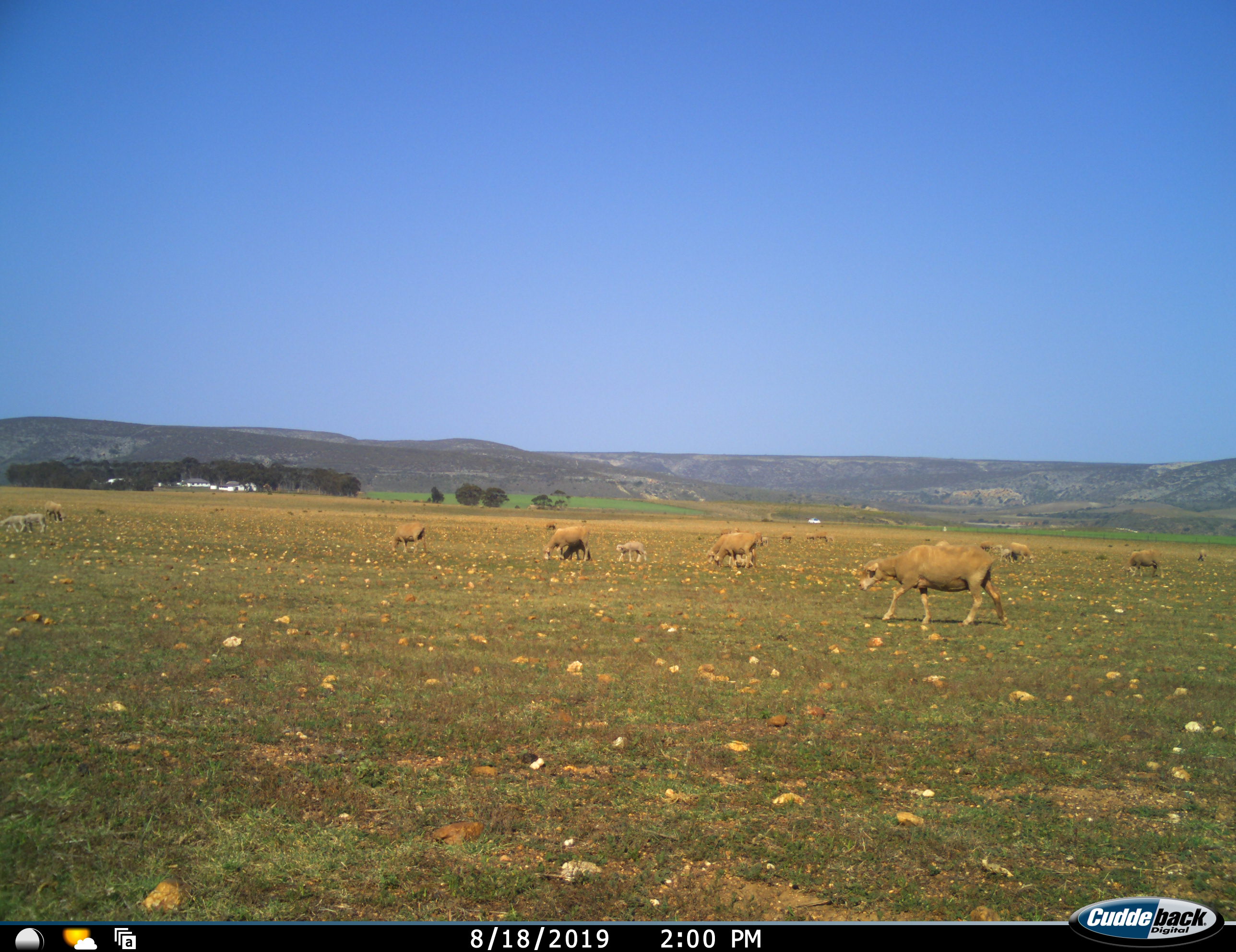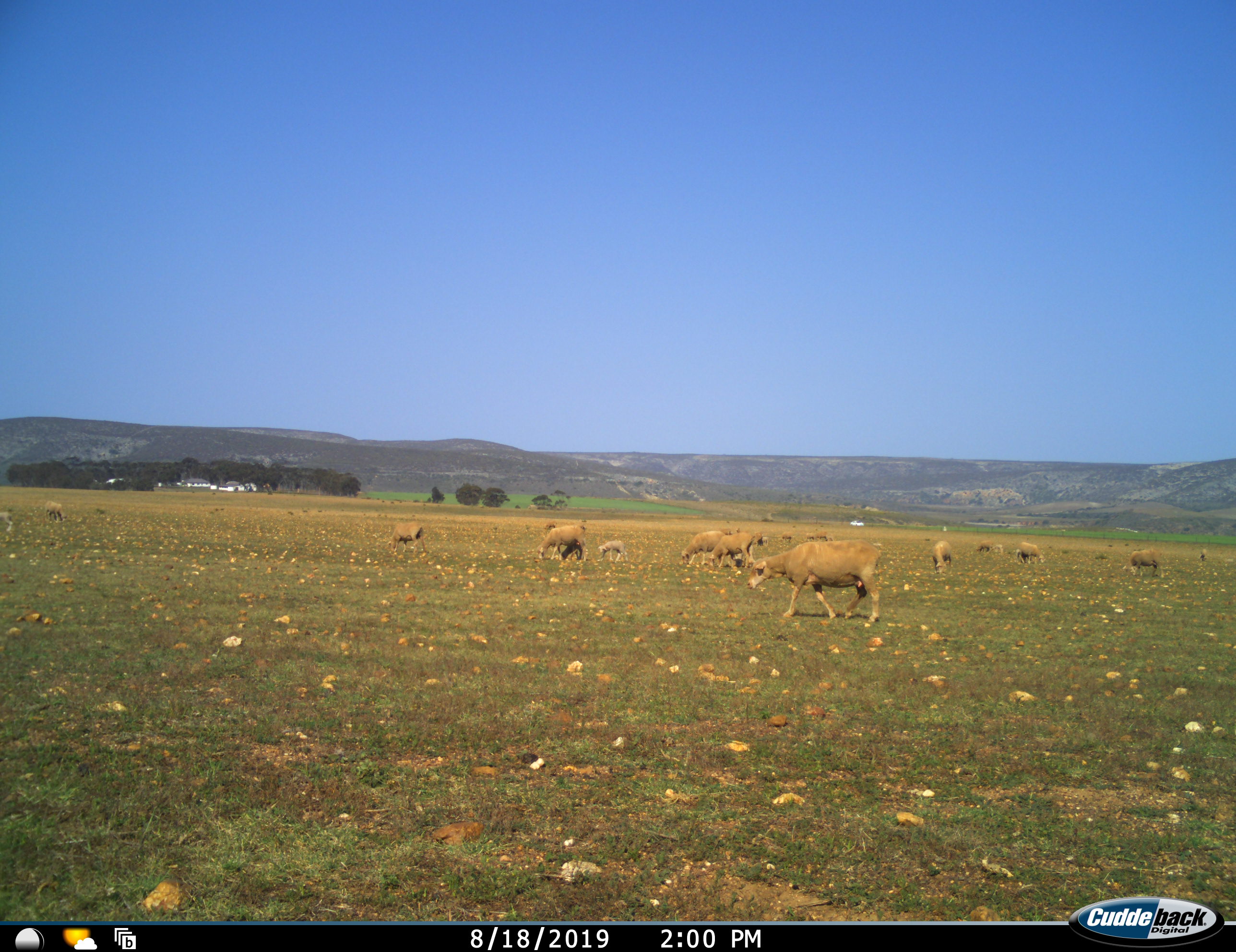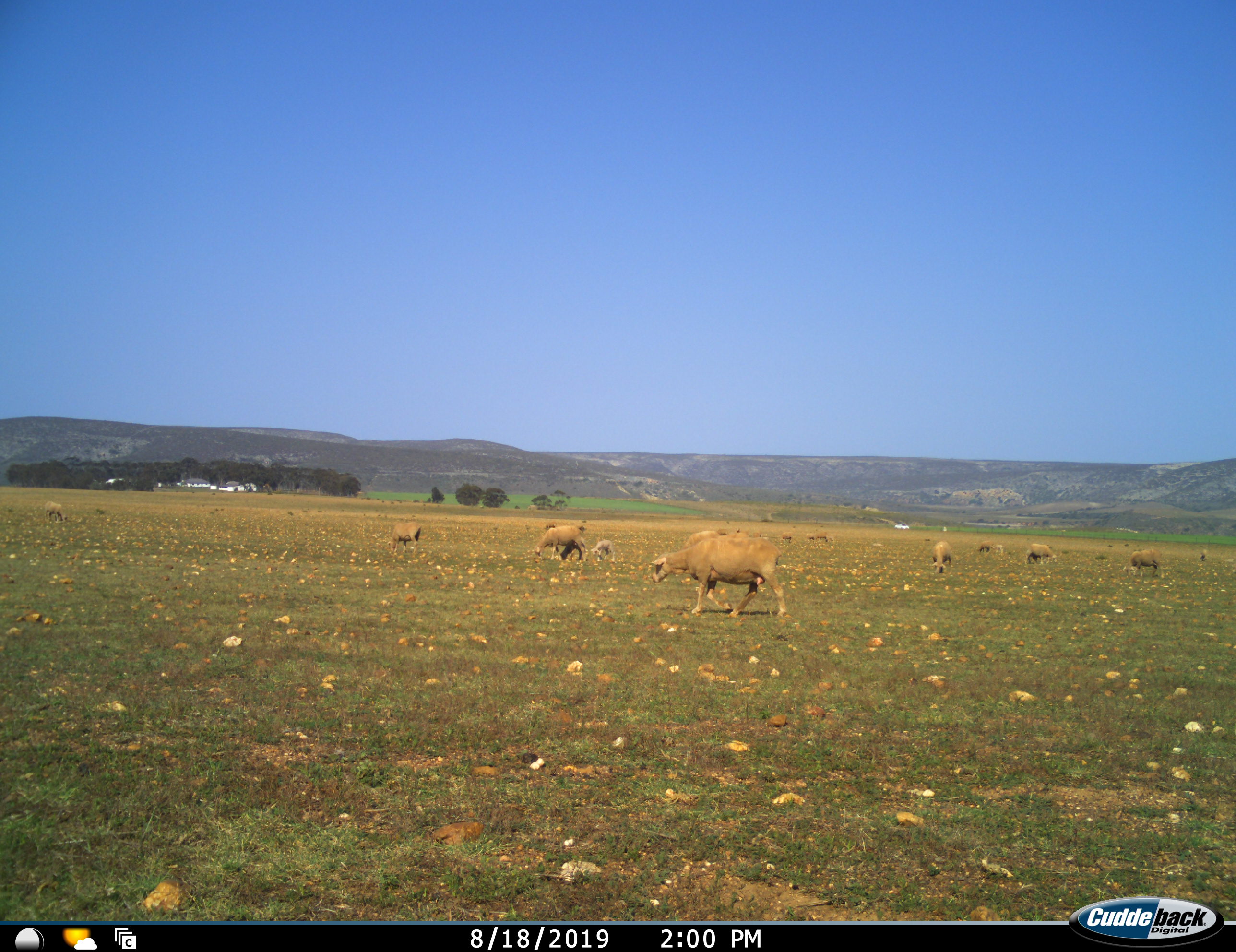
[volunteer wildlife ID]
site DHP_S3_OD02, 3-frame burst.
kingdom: Animalia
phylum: Chordata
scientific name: Vertebrata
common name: domestic animal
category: domesticanimal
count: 11-50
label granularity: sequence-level